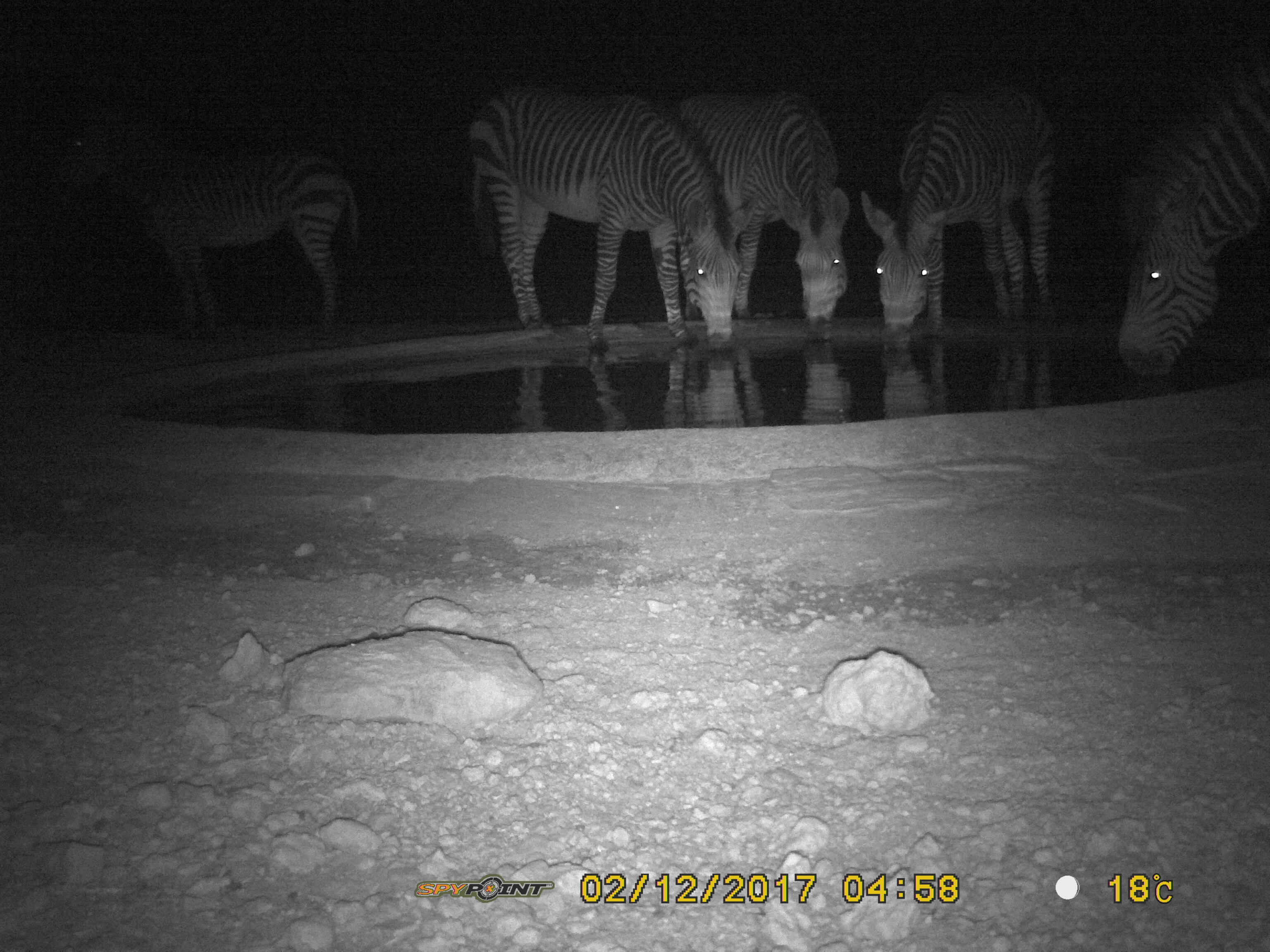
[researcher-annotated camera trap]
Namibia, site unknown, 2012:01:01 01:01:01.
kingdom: Animalia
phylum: Chordata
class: Mammalia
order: Perissodactyla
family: Equidae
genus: Equus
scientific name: Equus zebra hartmannae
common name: hartmann's mountain zebra